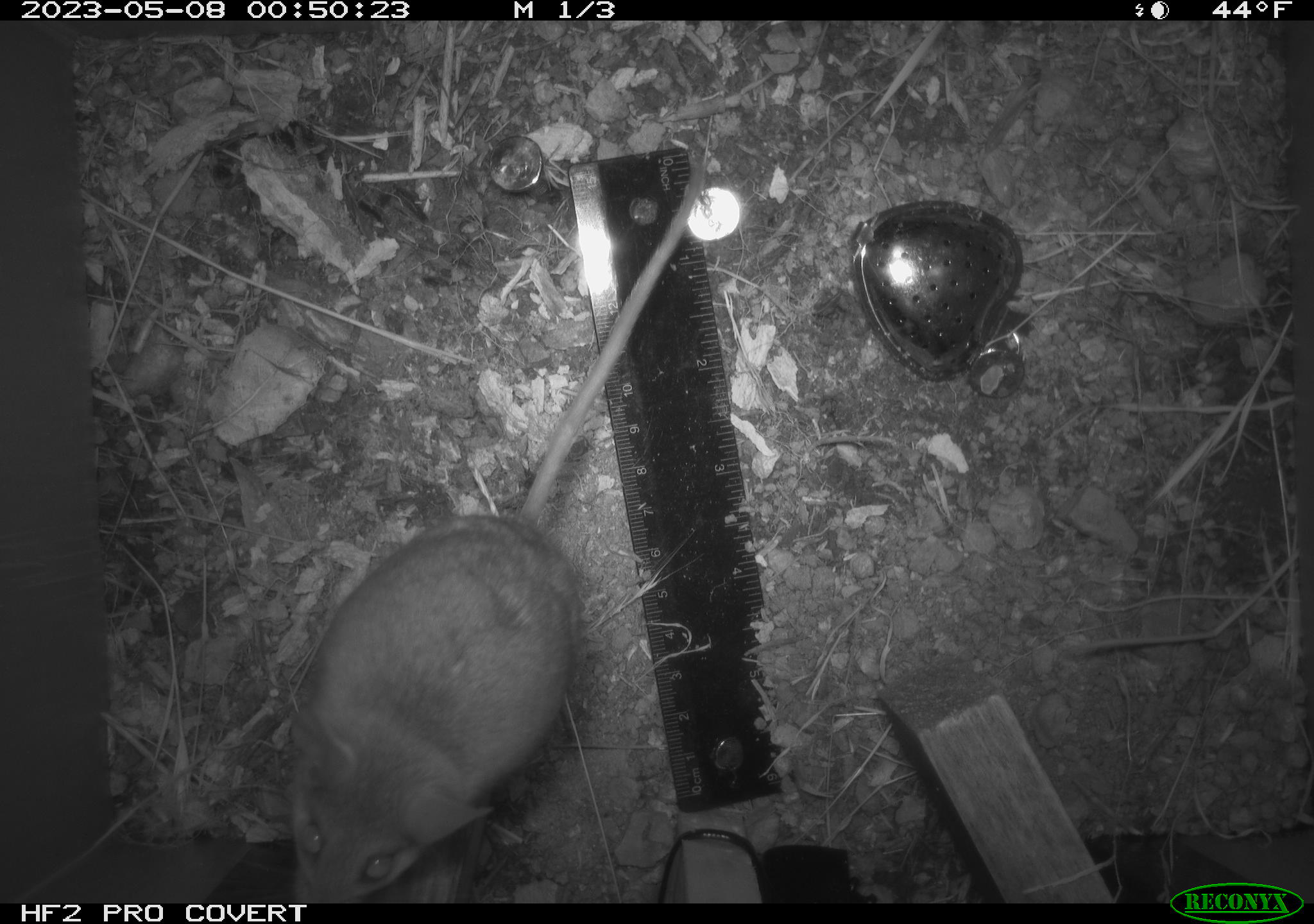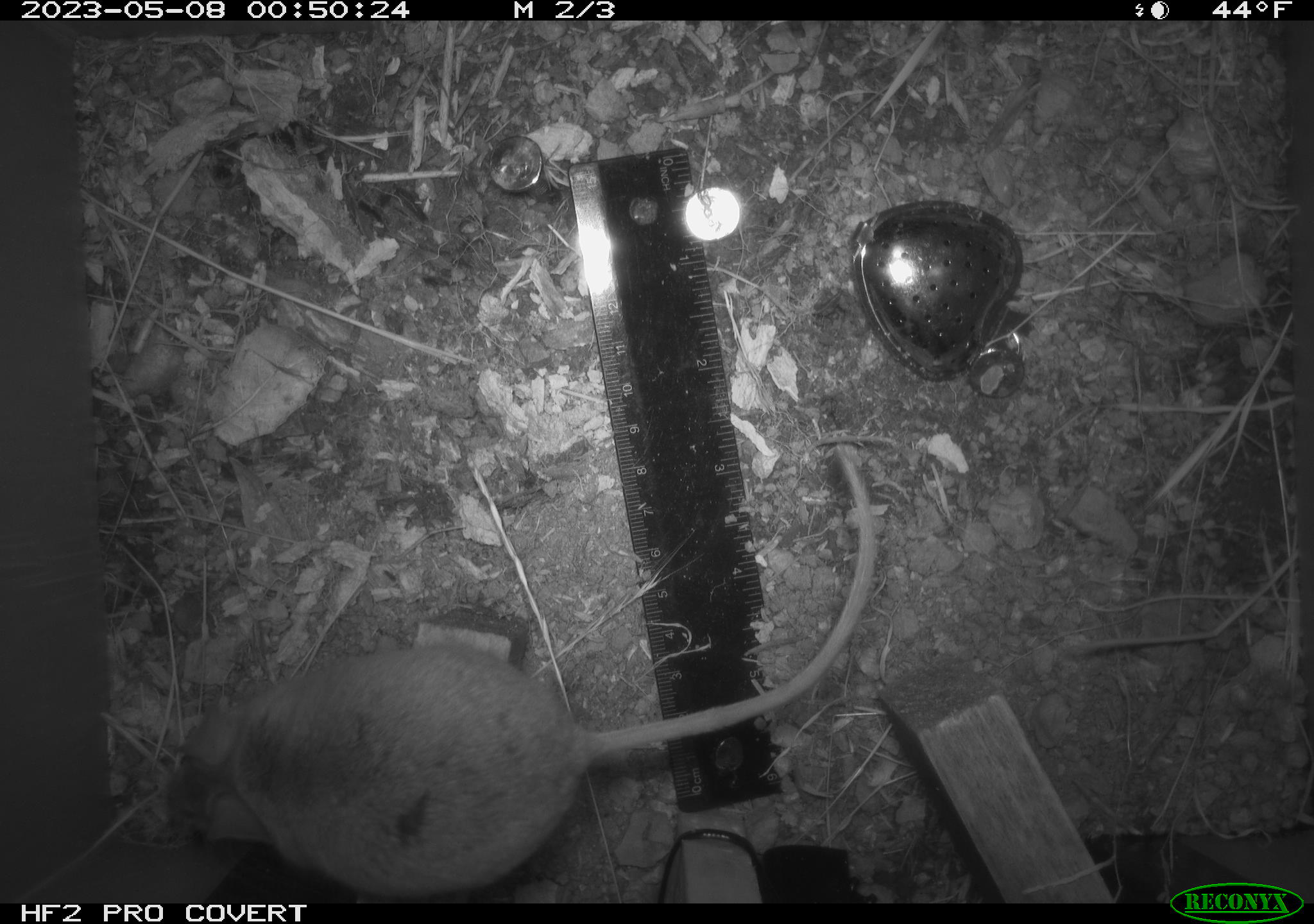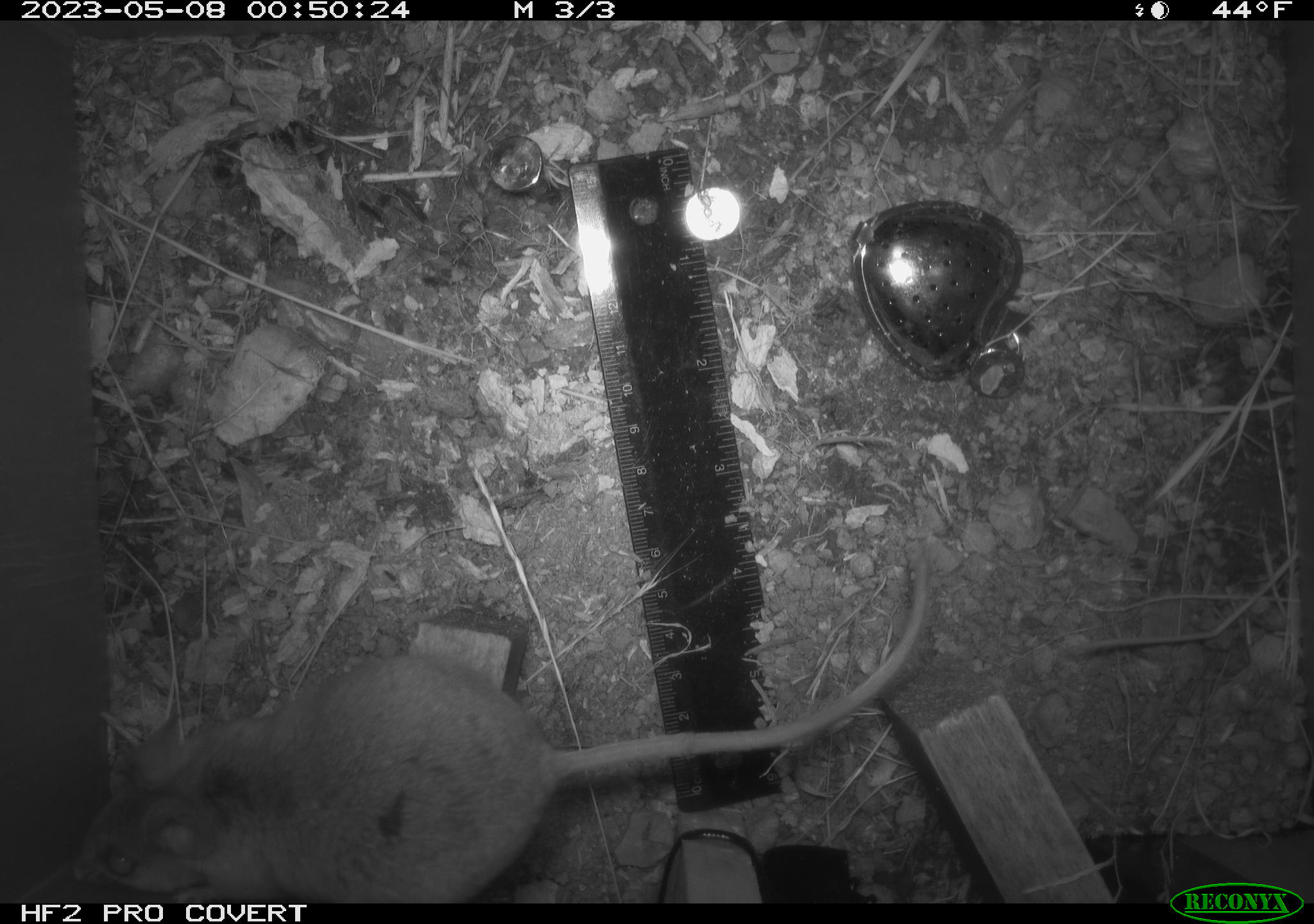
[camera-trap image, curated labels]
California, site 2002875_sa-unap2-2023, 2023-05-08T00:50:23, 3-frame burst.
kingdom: Animalia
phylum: Chordata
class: Mammalia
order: Rodentia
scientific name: Rodentia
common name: mouse species